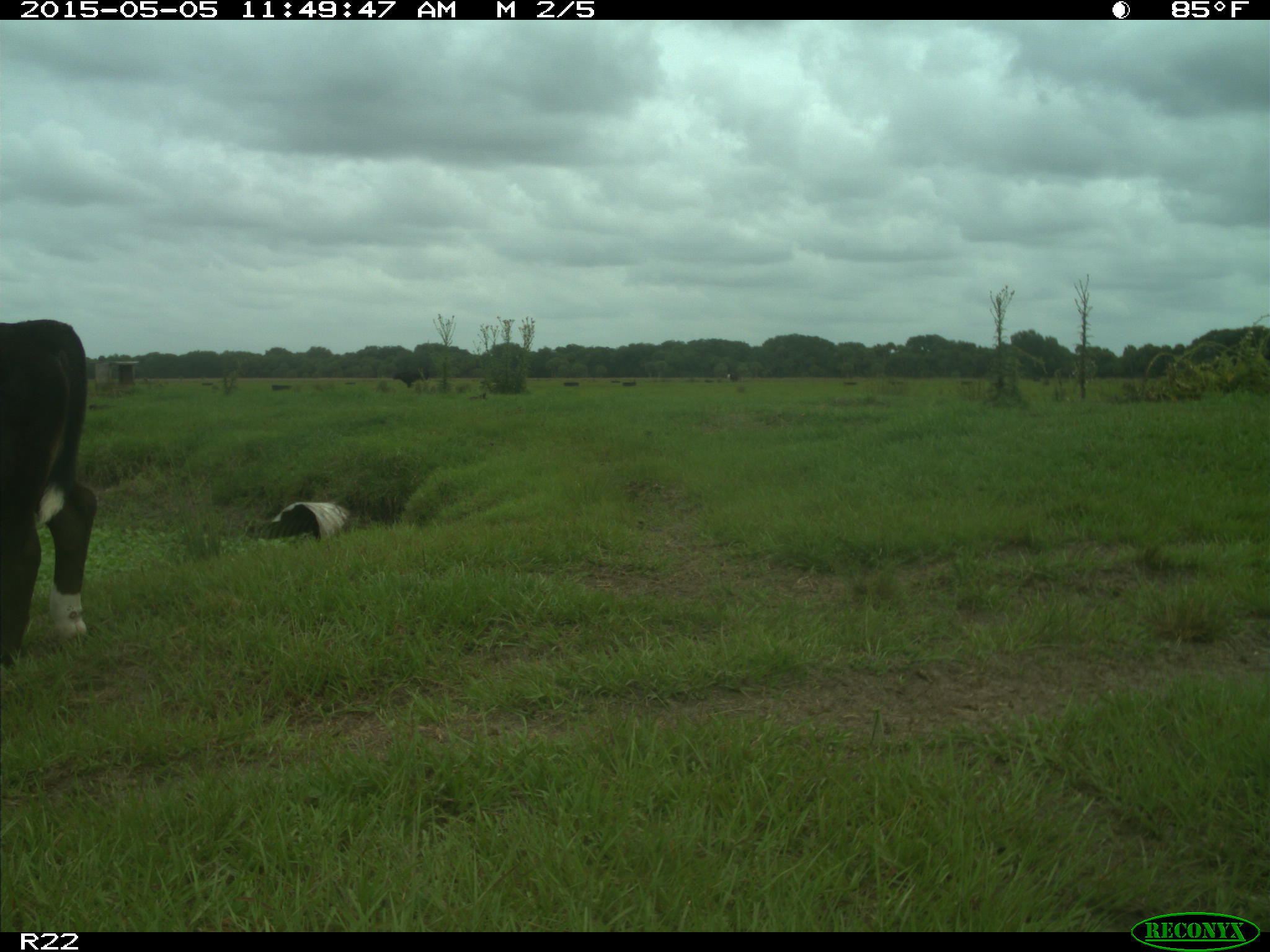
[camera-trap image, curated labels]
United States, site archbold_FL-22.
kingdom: Animalia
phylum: Chordata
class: Mammalia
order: Artiodactyla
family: Bovidae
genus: Bos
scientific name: Bos taurus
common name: domestic cow